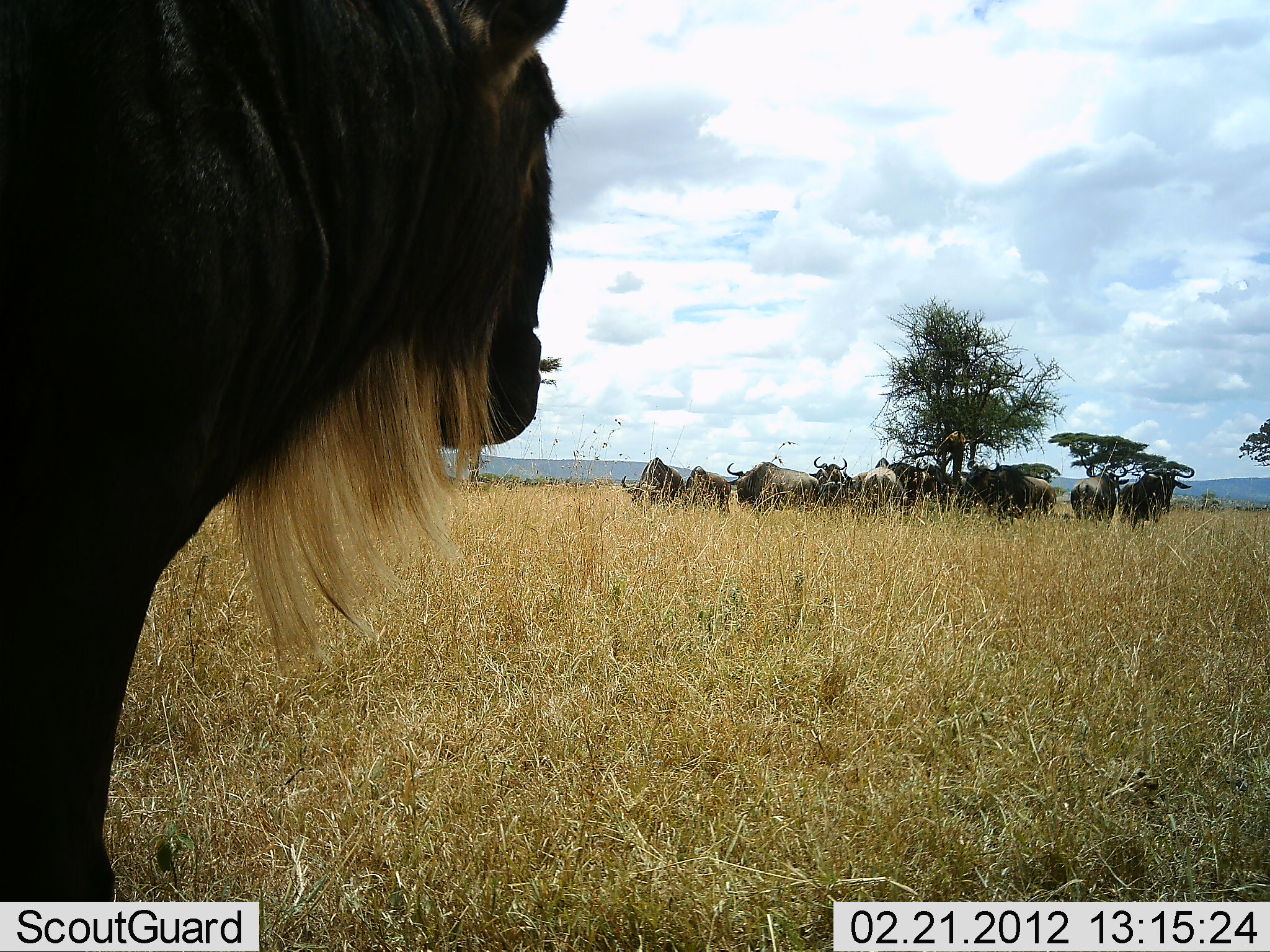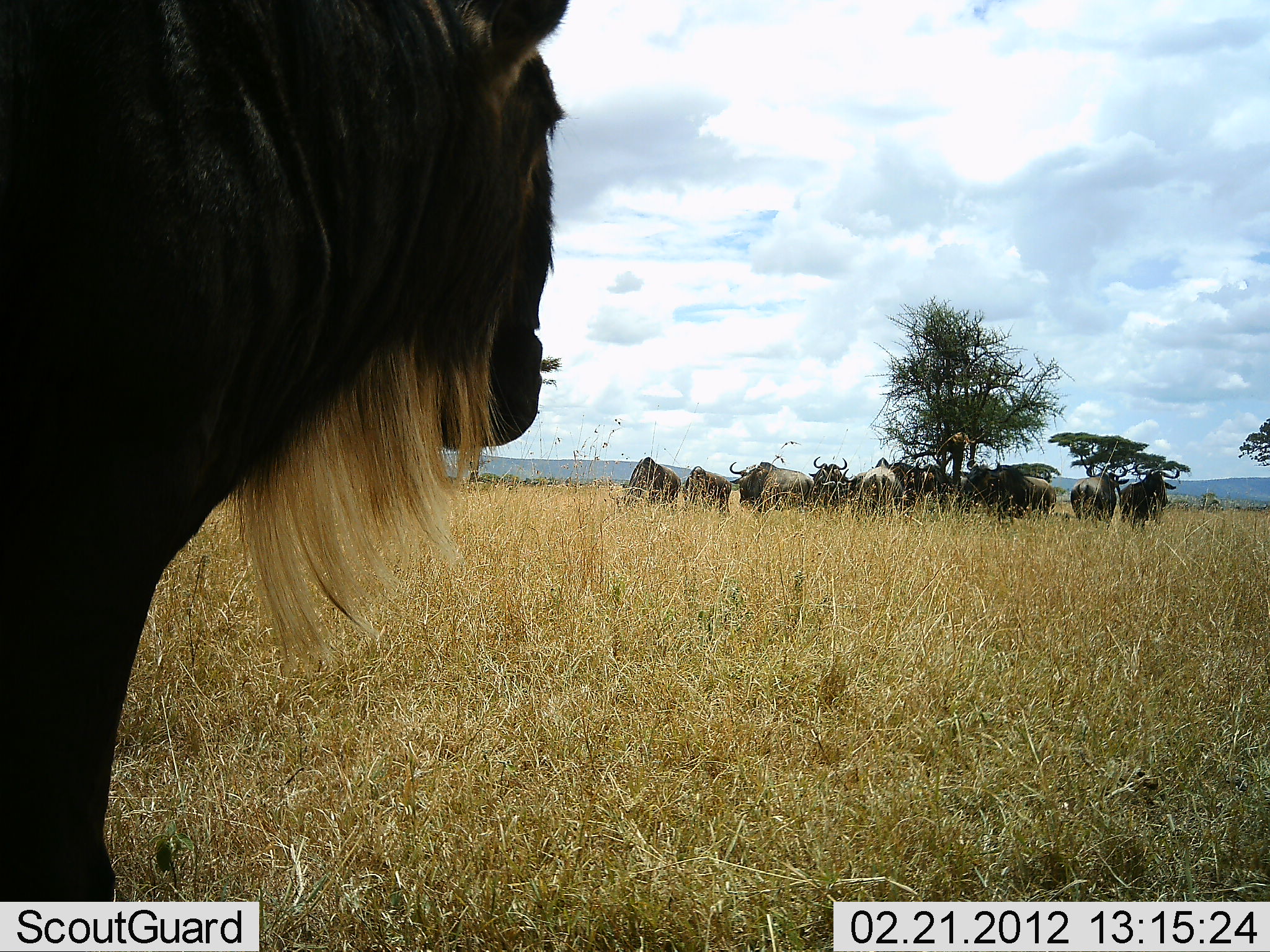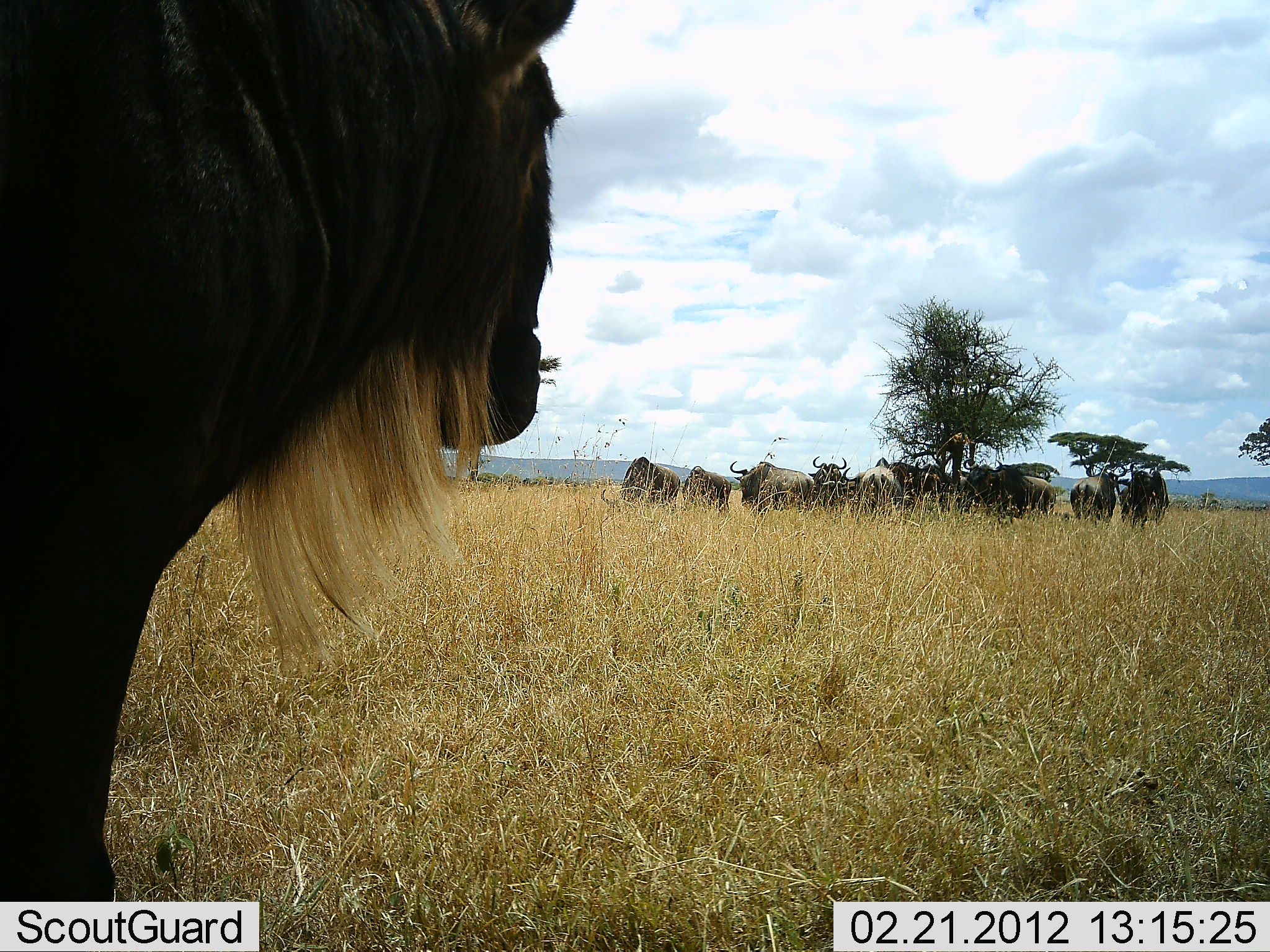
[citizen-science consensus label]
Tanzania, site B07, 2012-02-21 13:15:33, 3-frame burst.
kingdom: Animalia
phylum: Chordata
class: Mammalia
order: Artiodactyla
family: Bovidae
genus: Connochaetes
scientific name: Connochaetes taurinus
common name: blue wildebeest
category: wildebeest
Wildebeest (blue wildebeest) (Connochaetes taurinus), count 11-50. Behavior (volunteer vote fractions): standing 95%, resting 15%, moving 5%, interacting 0%. Young present (vote fraction): 0%. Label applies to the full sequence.